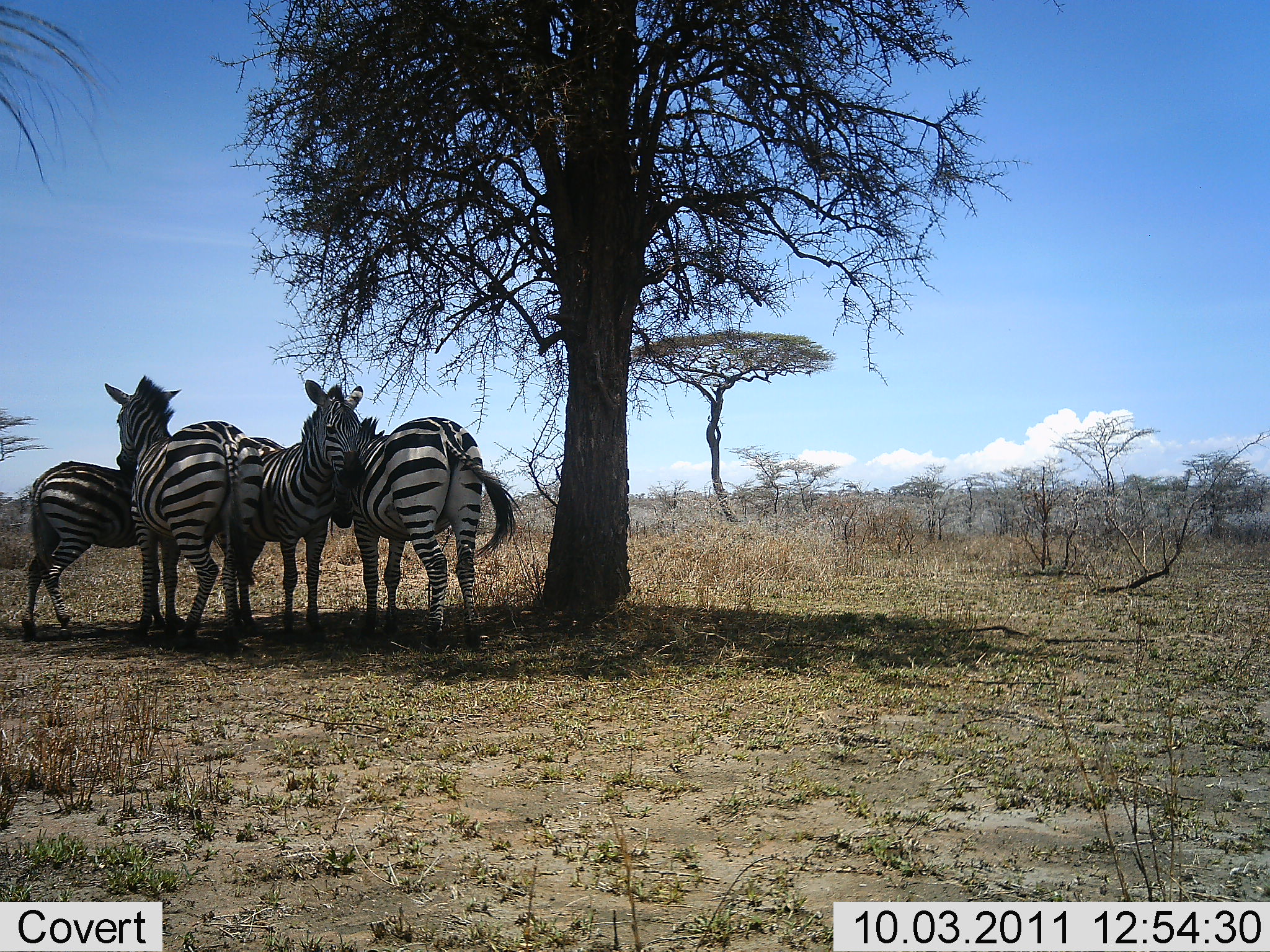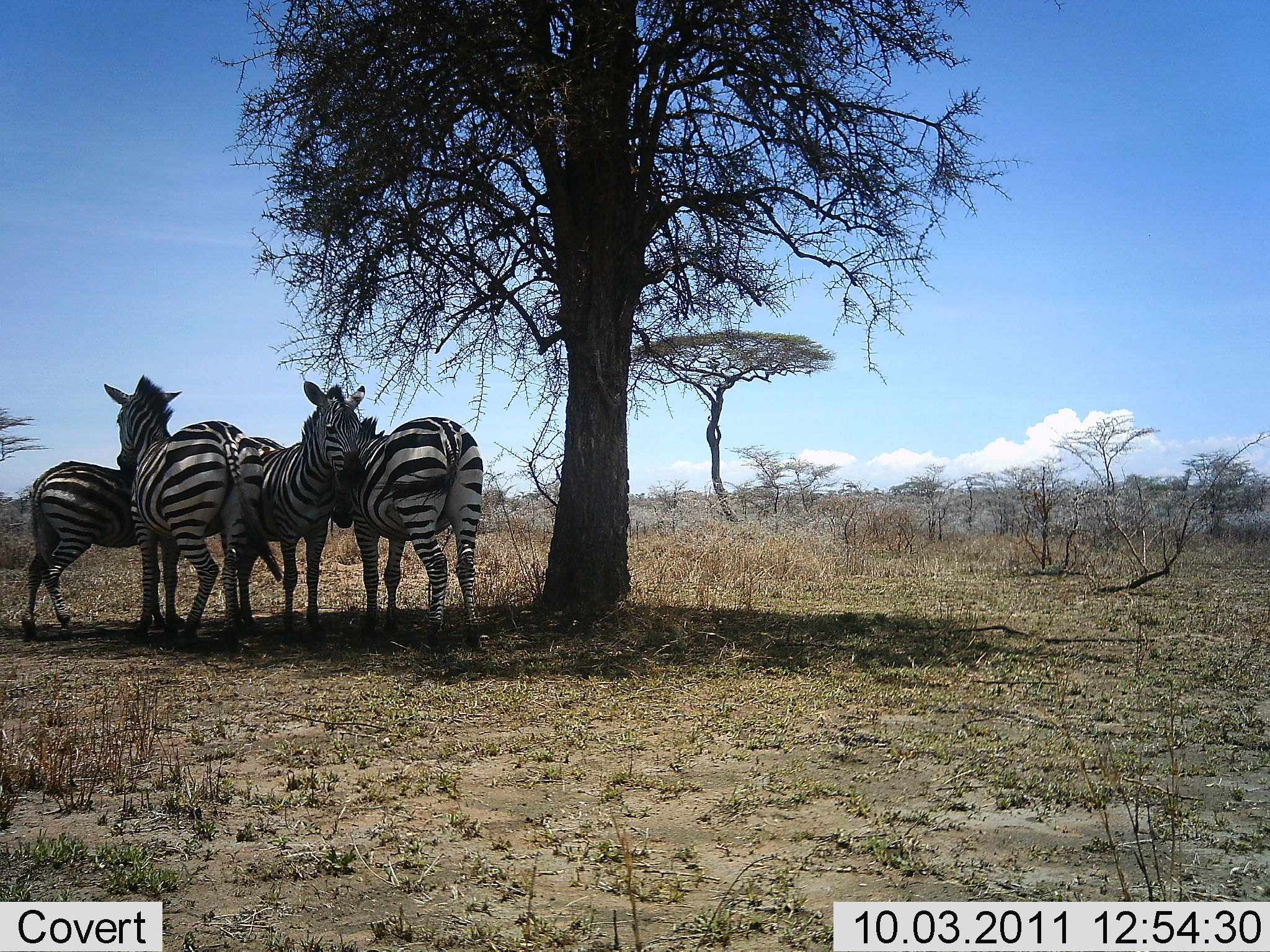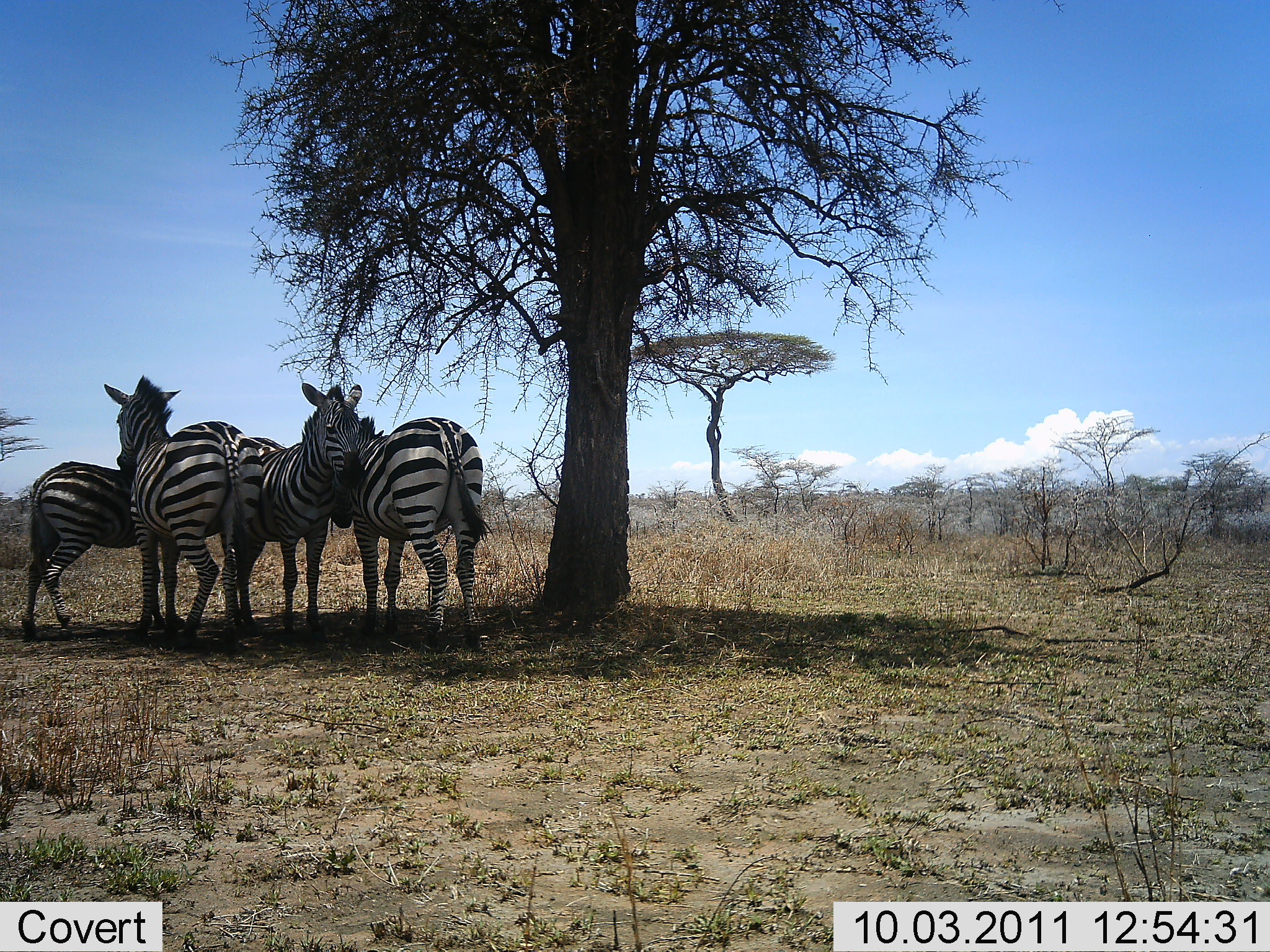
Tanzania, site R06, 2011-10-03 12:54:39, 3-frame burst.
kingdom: Animalia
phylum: Chordata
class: Mammalia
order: Perissodactyla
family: Equidae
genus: Equus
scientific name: Equus quagga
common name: plains zebra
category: zebra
Zebra (plains zebra) (Equus quagga), count 4. Behavior (volunteer vote fractions): standing 100%, resting 8%, moving 0%, interacting 25%. Young present (vote fraction): 0%. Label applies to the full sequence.